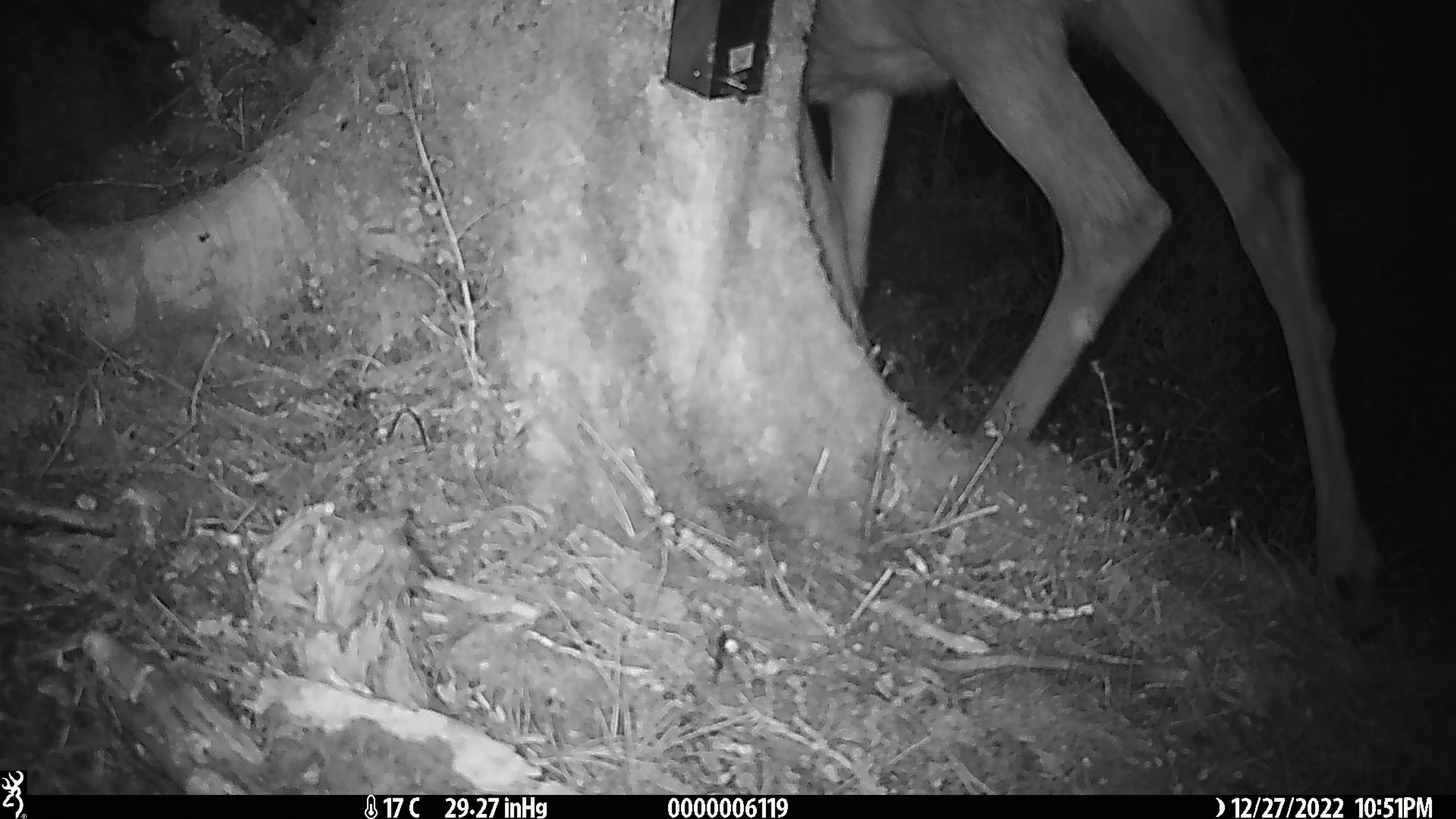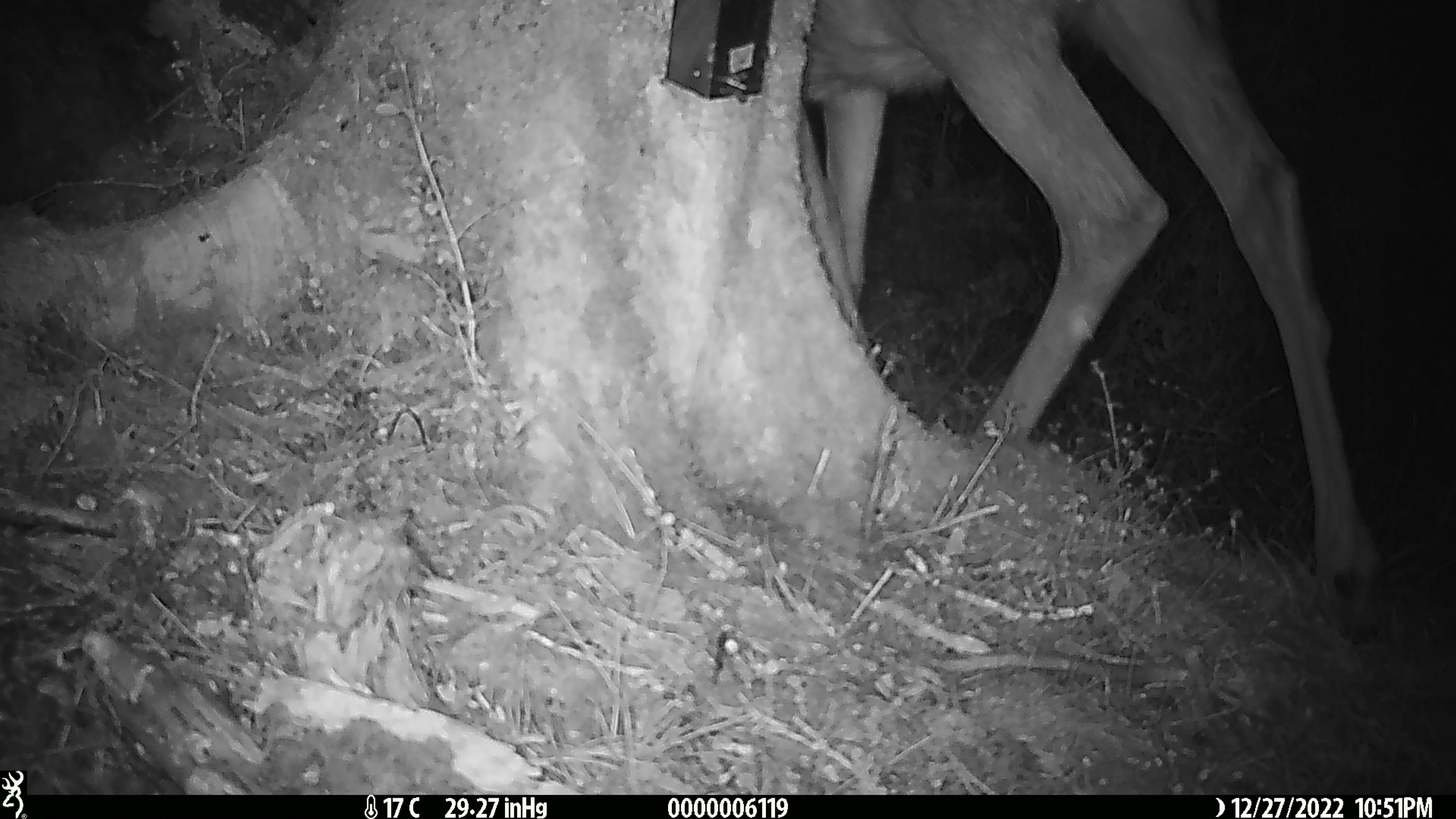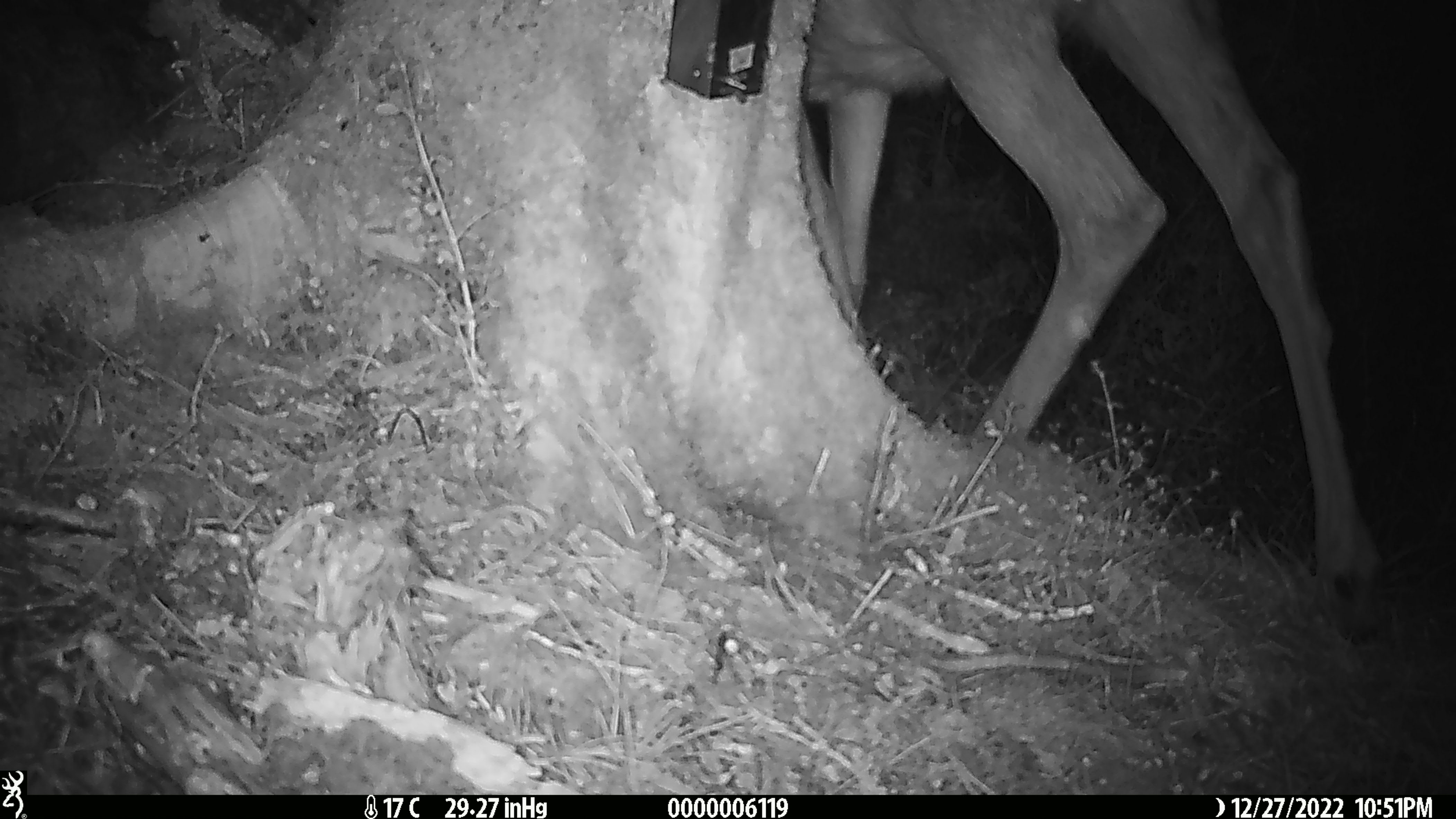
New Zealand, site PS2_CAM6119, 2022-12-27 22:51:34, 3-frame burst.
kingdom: Animalia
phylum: Chordata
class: Mammalia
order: Artiodactyla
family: Cervidae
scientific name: Cervidae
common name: deer